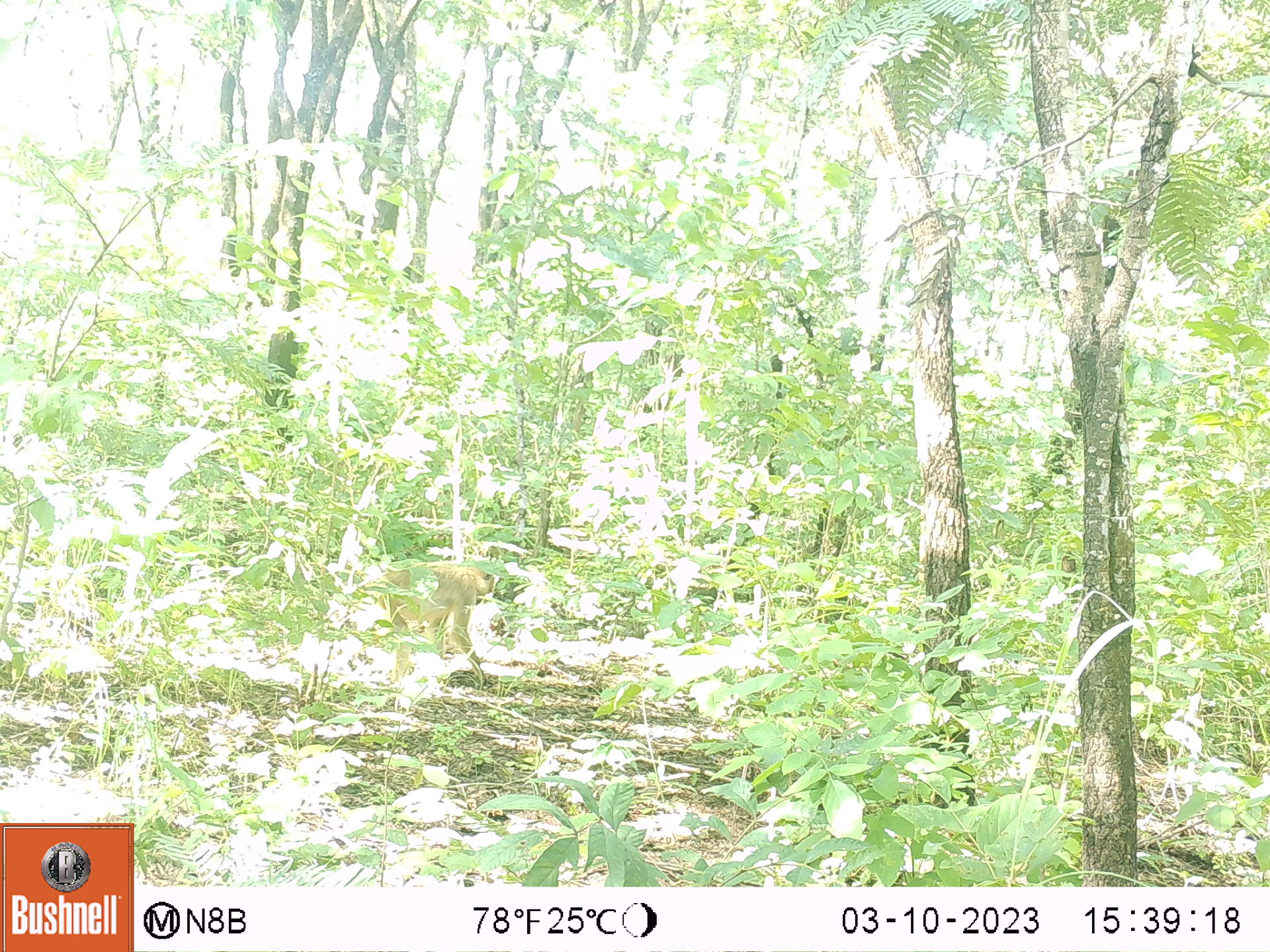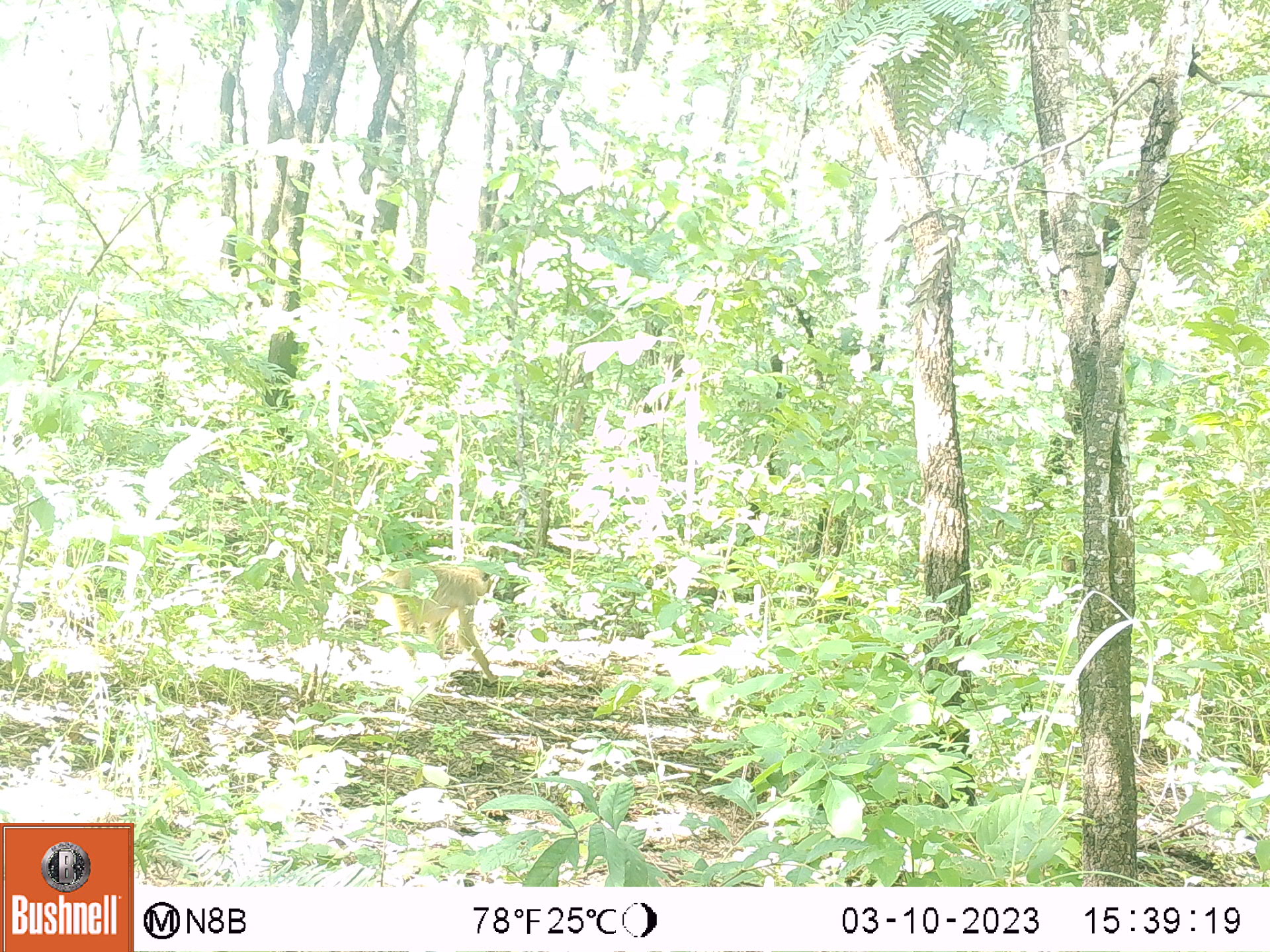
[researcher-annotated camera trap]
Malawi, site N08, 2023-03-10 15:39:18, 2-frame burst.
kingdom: Animalia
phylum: Chordata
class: Mammalia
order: Primates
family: Cercopithecidae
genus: Papio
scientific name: Papio cynocephalus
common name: yellow baboon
Yellow baboon (Papio cynocephalus), count 1.